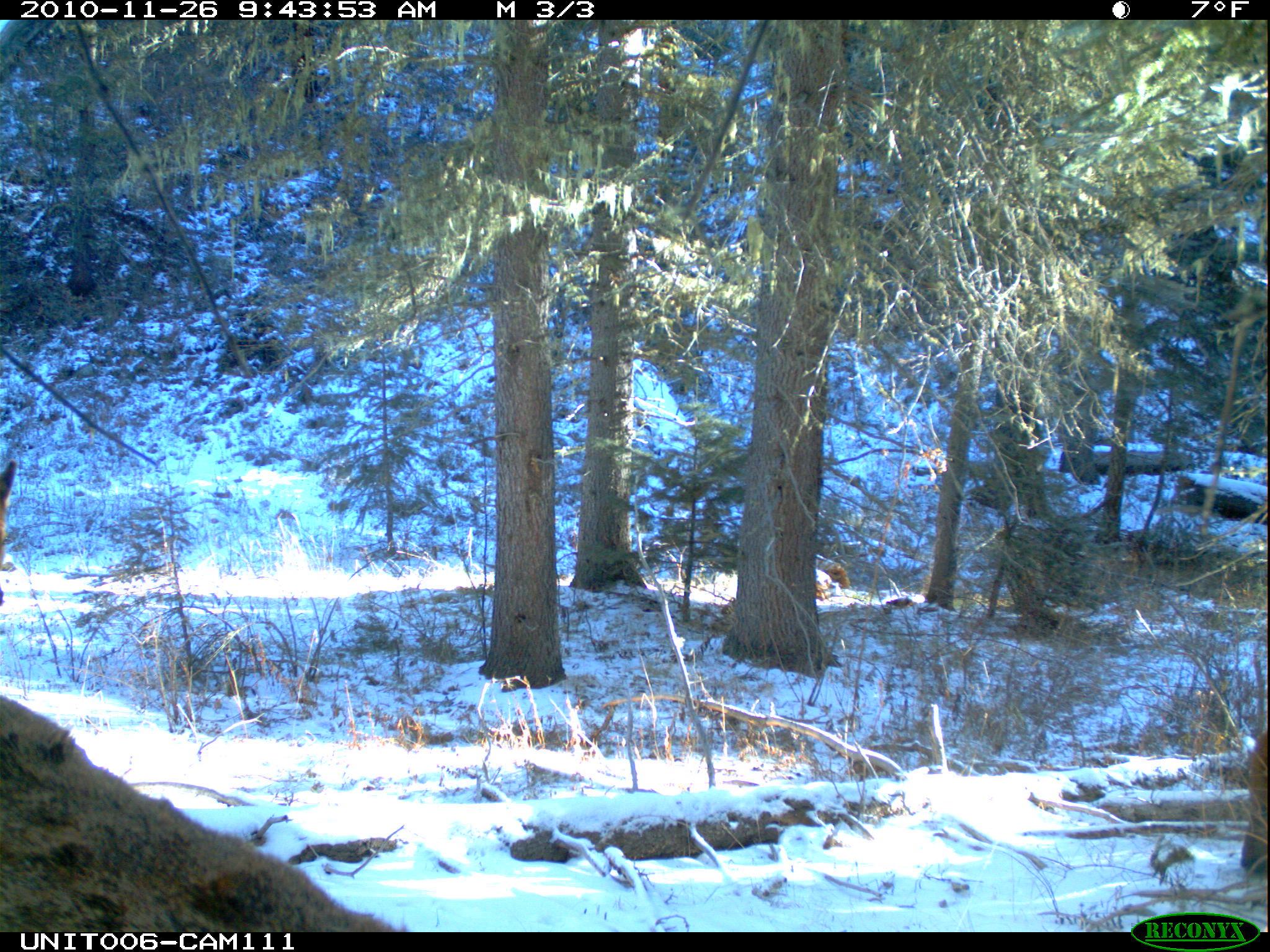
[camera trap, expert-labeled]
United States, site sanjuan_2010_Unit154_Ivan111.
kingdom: Animalia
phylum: Chordata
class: Mammalia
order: Artiodactyla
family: Cervidae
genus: Cervus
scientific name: Cervus elaphus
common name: red deer